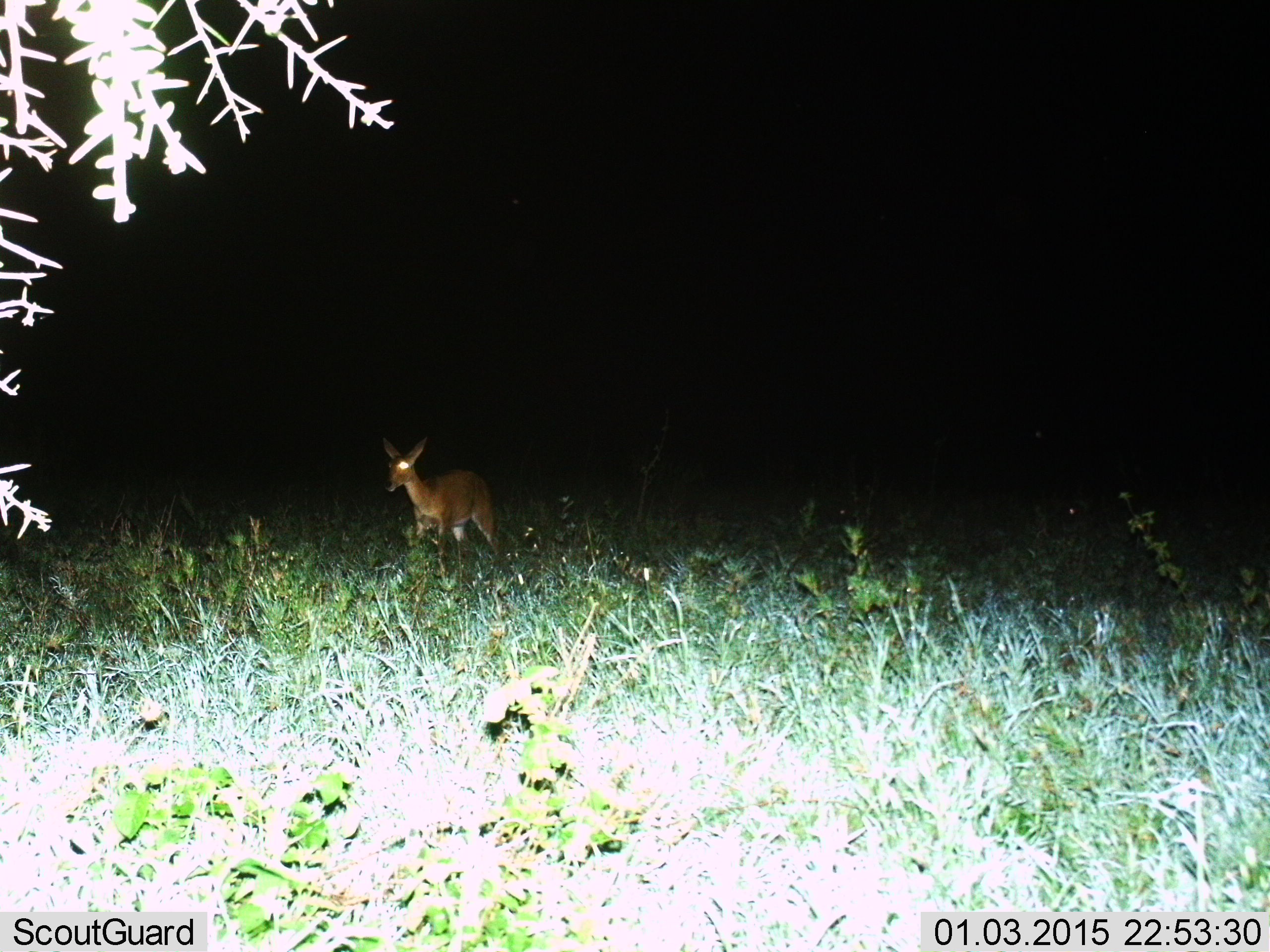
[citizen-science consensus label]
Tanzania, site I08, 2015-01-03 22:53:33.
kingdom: Animalia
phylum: Chordata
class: Mammalia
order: Artiodactyla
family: Bovidae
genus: Redunca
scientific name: Redunca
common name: reedbuck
Reedbuck (Redunca), count 1. Behavior (volunteer vote fractions): standing 75%, resting 0%, moving 25%, interacting 0%. Young present (vote fraction): 0%. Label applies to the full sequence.